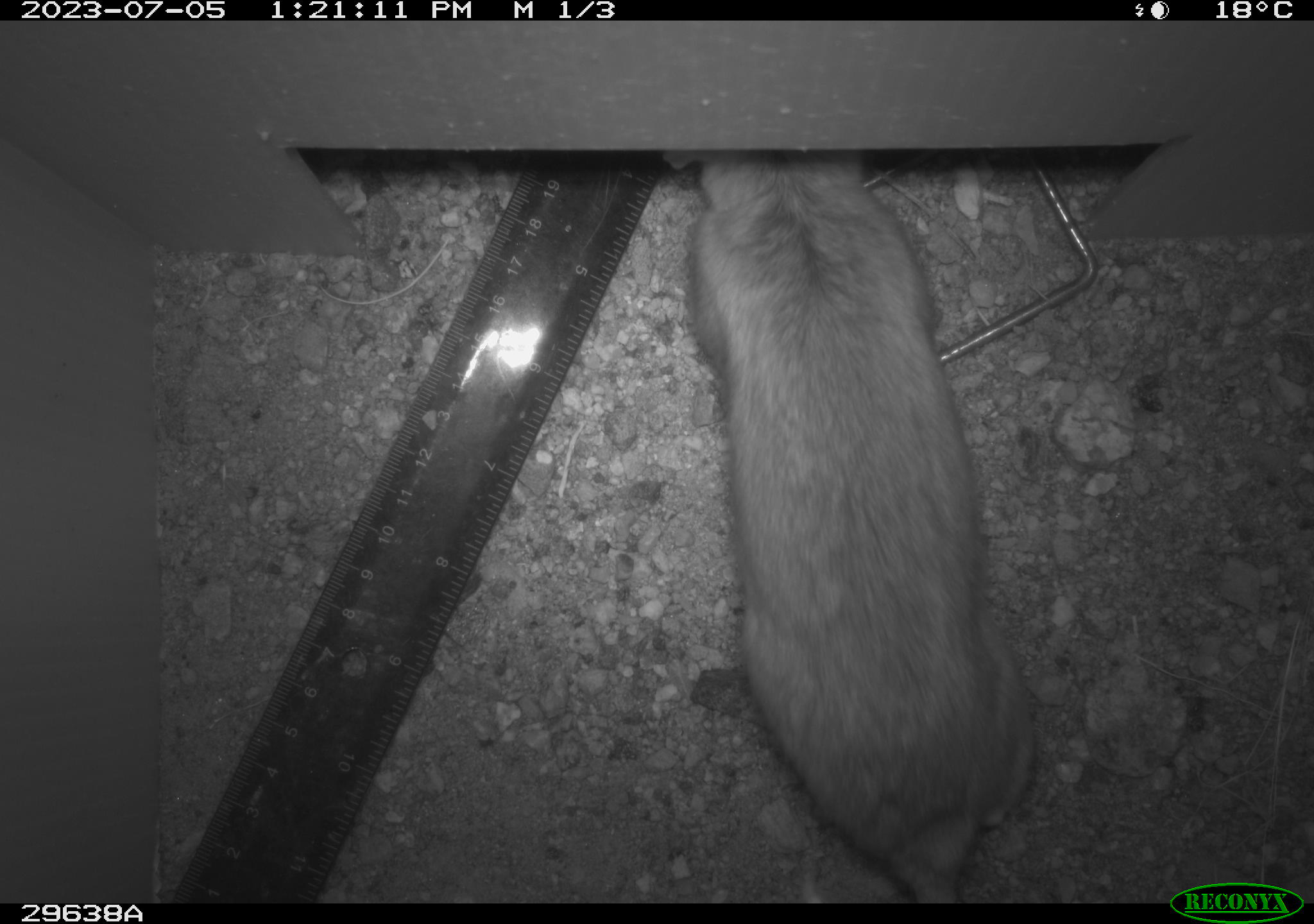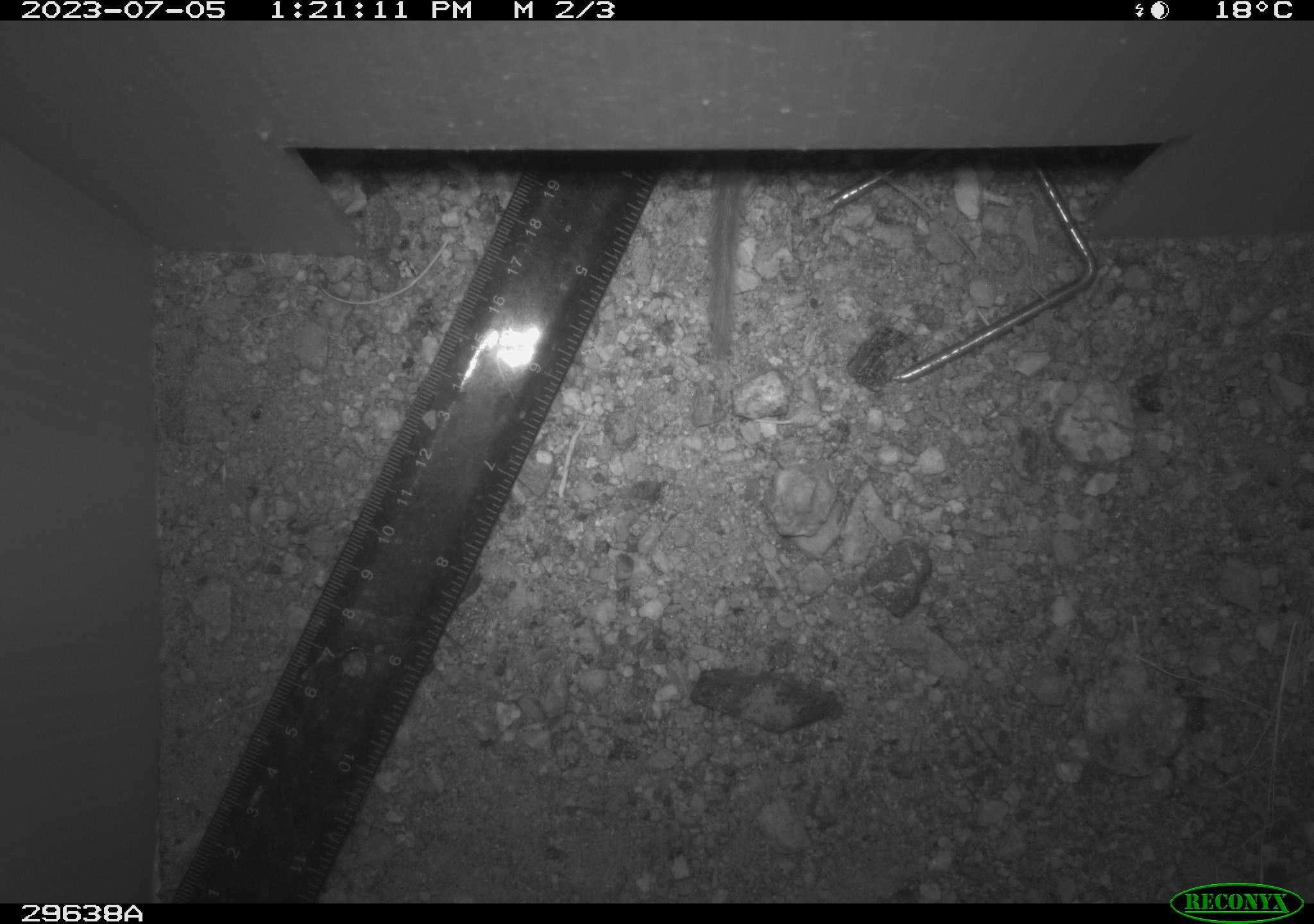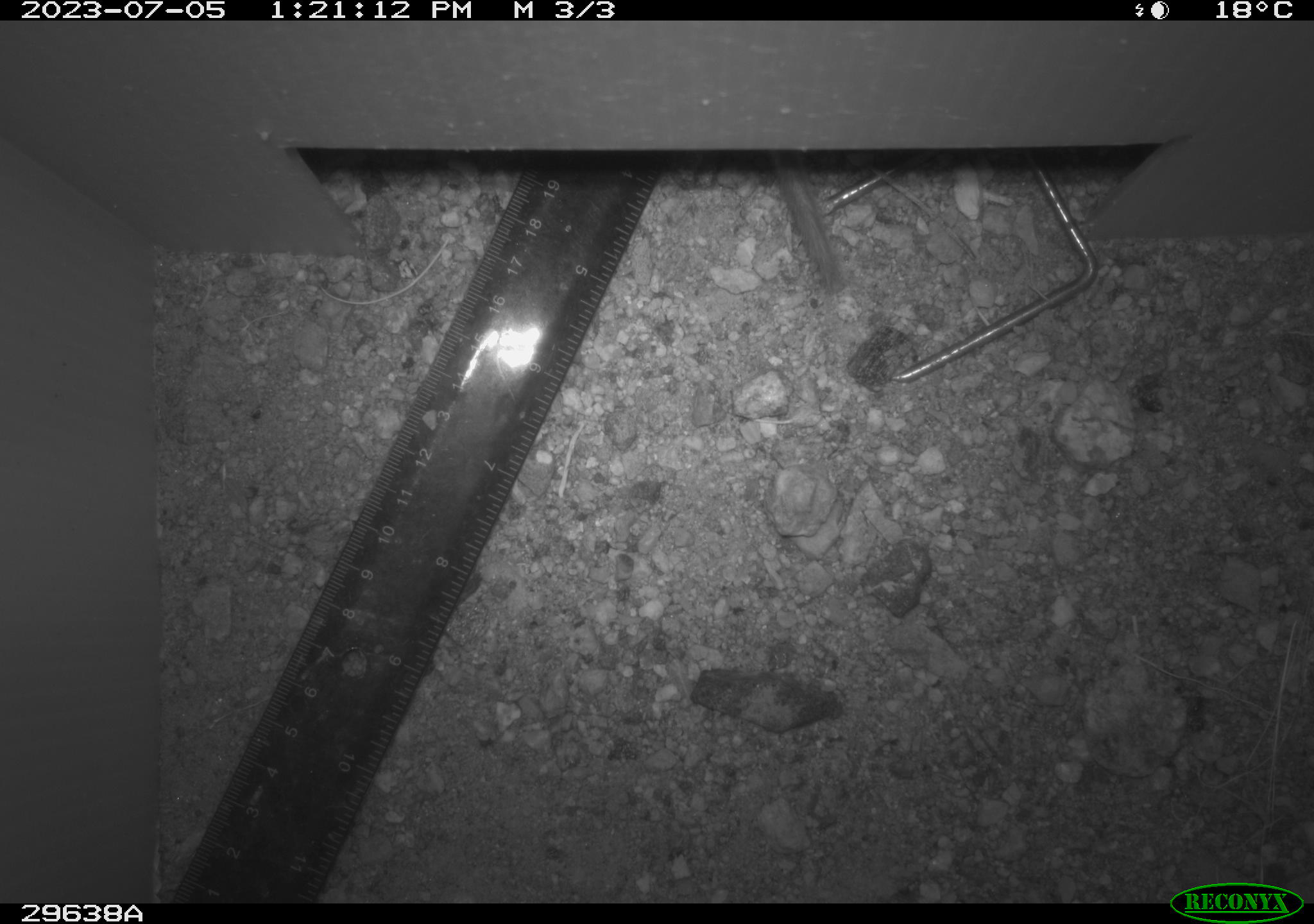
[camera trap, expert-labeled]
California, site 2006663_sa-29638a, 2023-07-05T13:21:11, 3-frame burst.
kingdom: Animalia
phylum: Chordata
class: Mammalia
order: Rodentia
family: Cricetidae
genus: Neotoma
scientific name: Neotoma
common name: pack rat or woodrat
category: neotoma species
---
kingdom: Animalia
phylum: Chordata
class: Mammalia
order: Rodentia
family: Cricetidae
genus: Peromyscus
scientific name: Peromyscus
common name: deer mice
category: peromyscus species